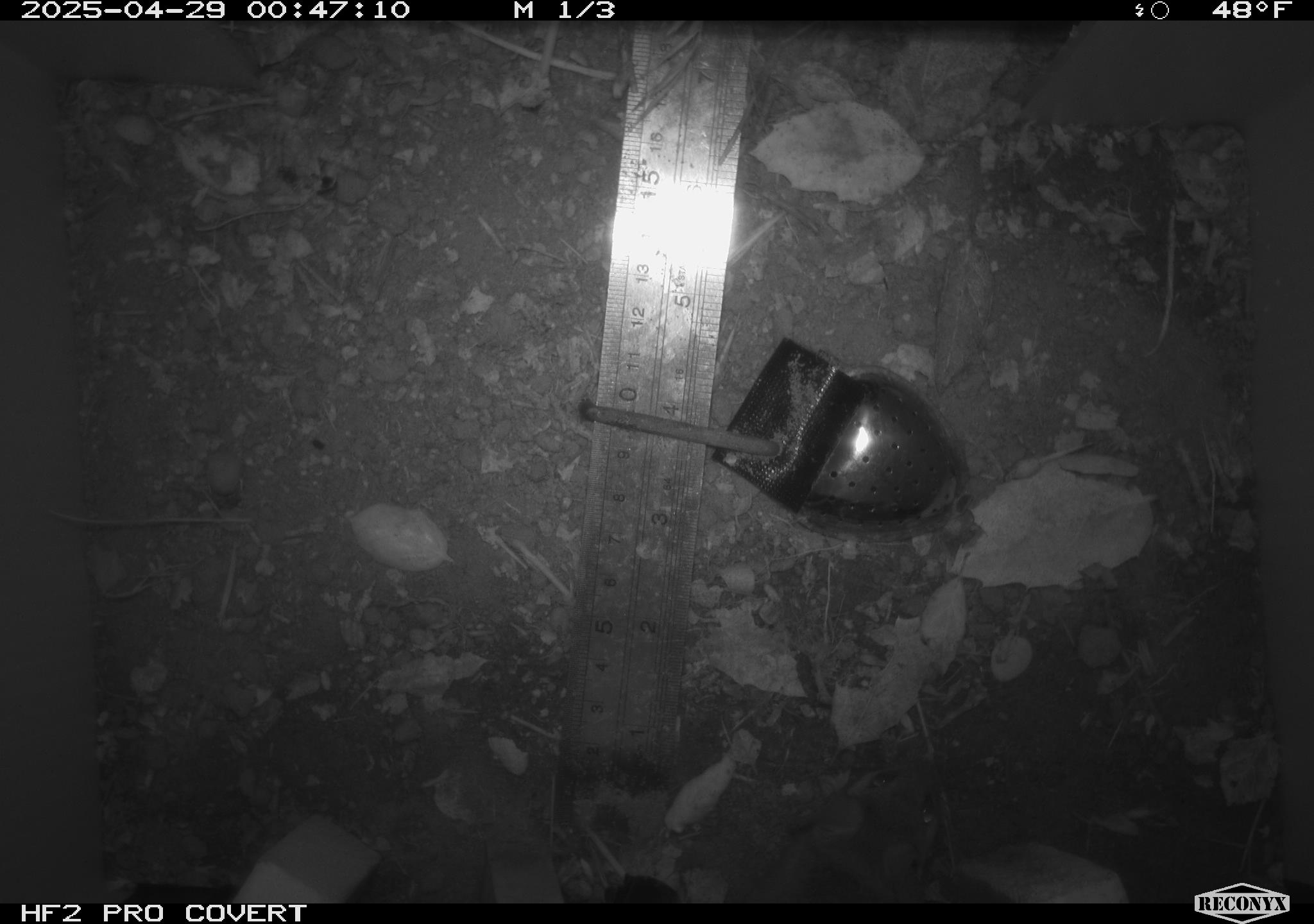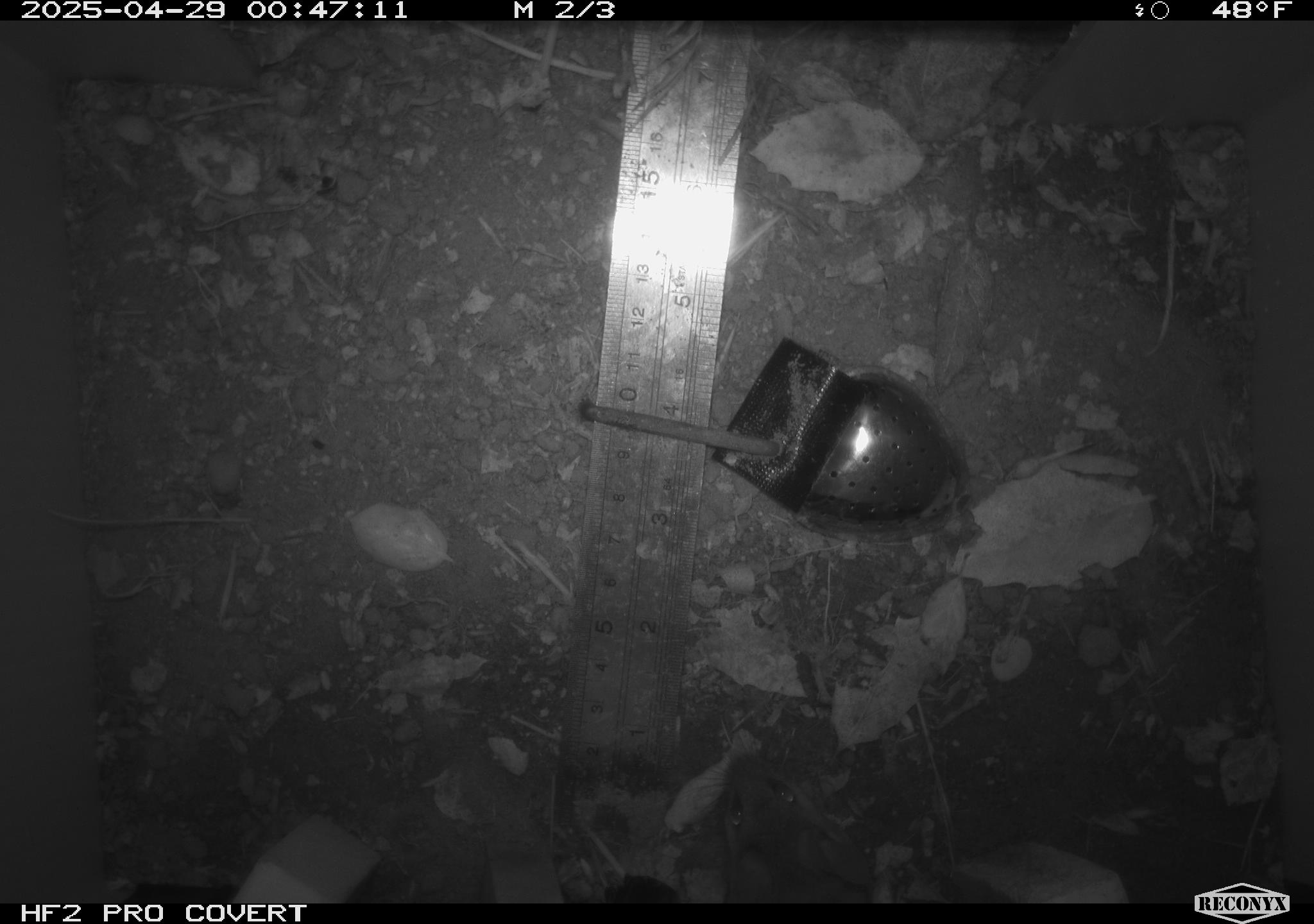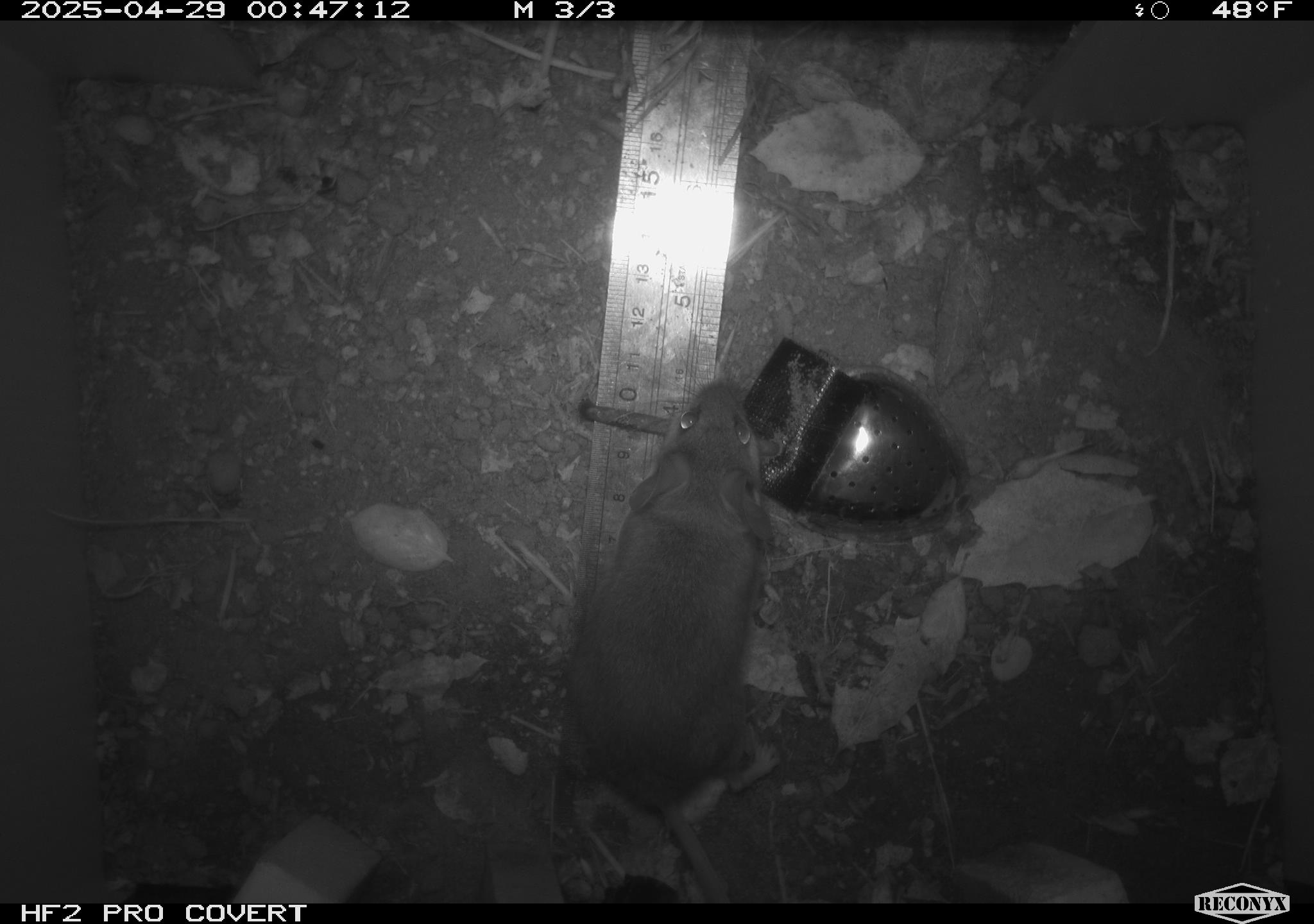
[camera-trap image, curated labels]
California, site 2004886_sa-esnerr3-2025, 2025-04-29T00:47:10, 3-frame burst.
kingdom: Animalia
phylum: Chordata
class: Mammalia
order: Rodentia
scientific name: Rodentia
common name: rodent